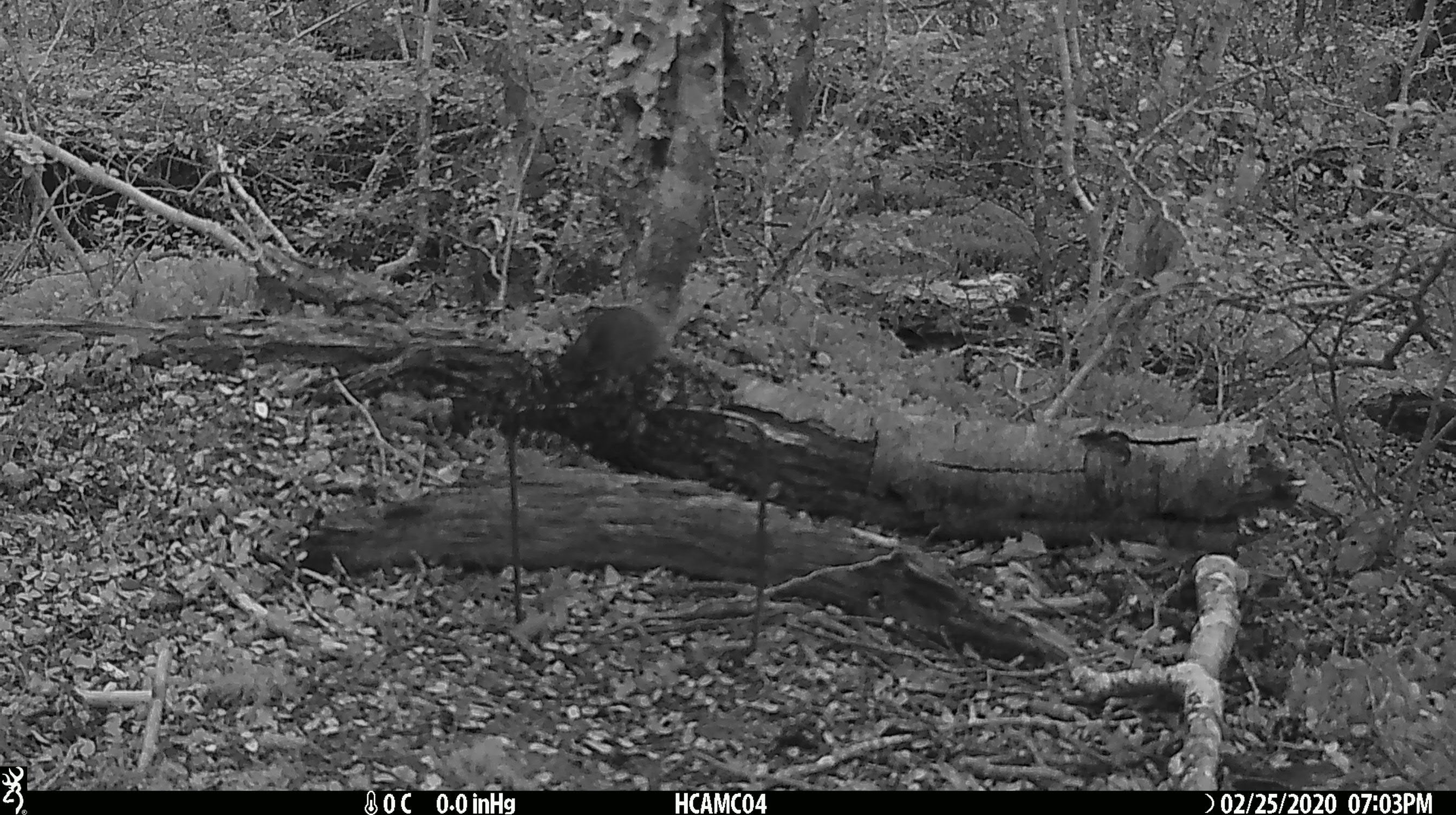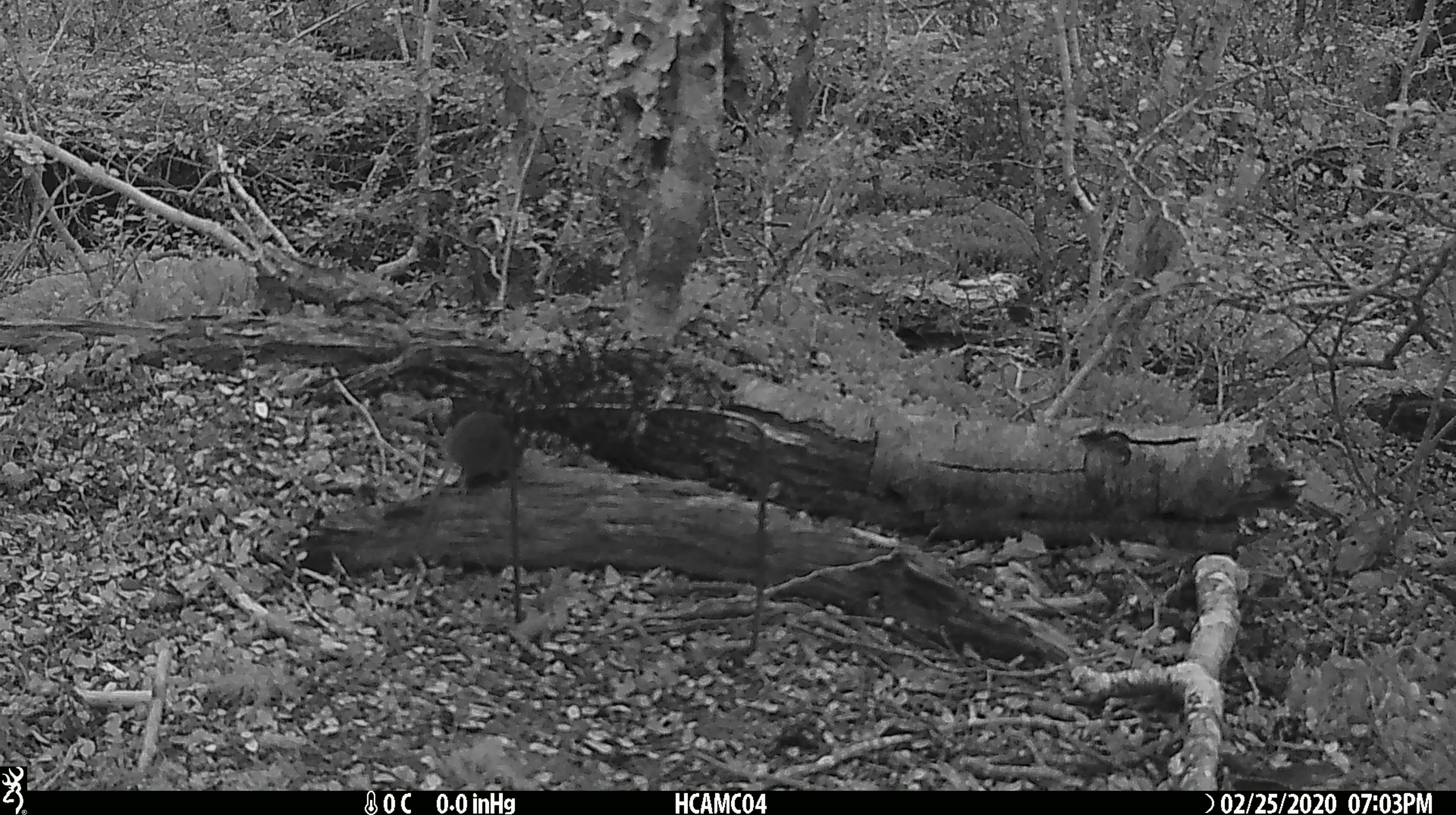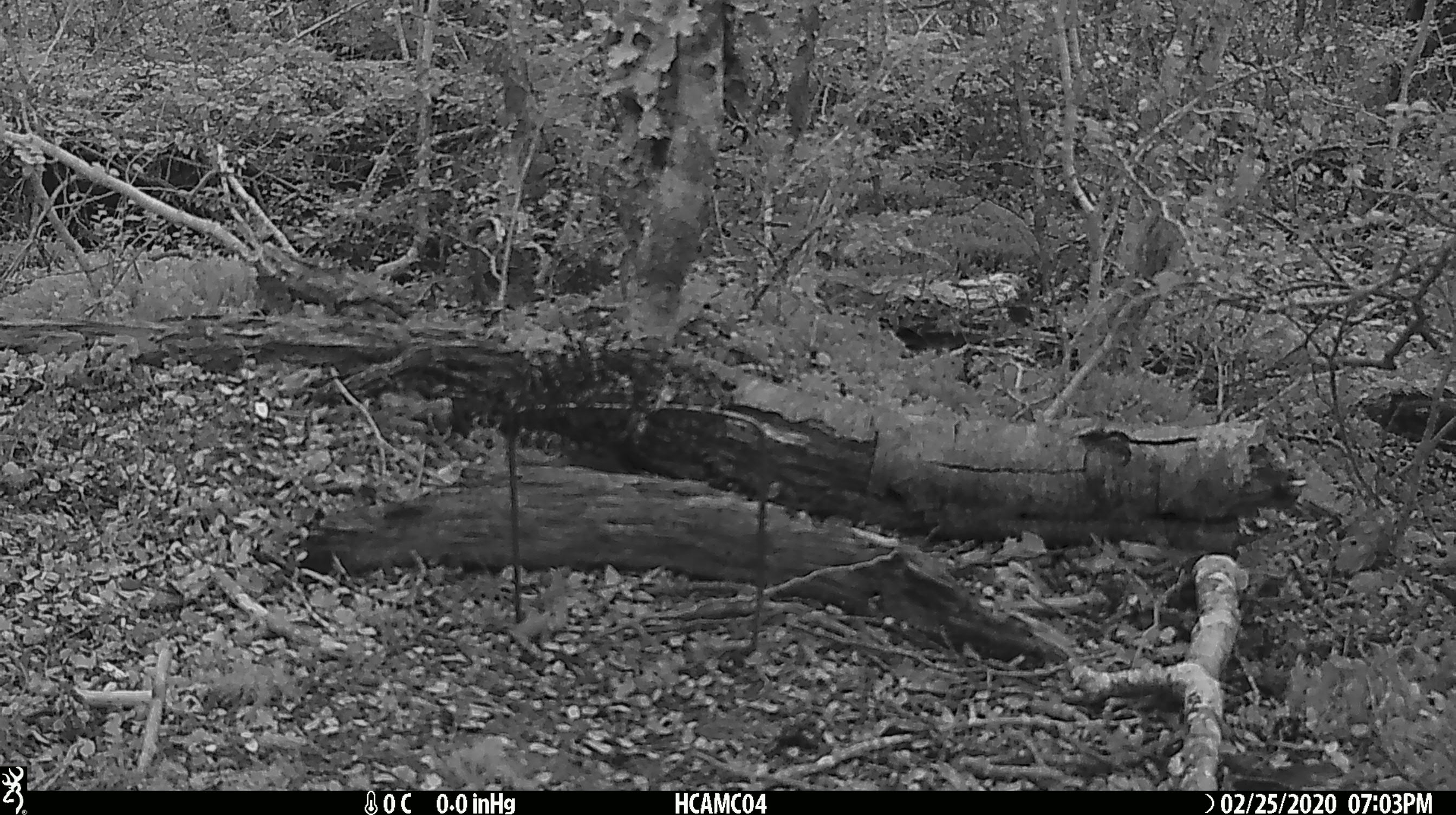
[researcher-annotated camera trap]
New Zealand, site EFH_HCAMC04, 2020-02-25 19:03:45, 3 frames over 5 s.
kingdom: Animalia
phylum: Chordata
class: Mammalia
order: Rodentia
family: Muridae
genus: Mus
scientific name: Mus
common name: mouse